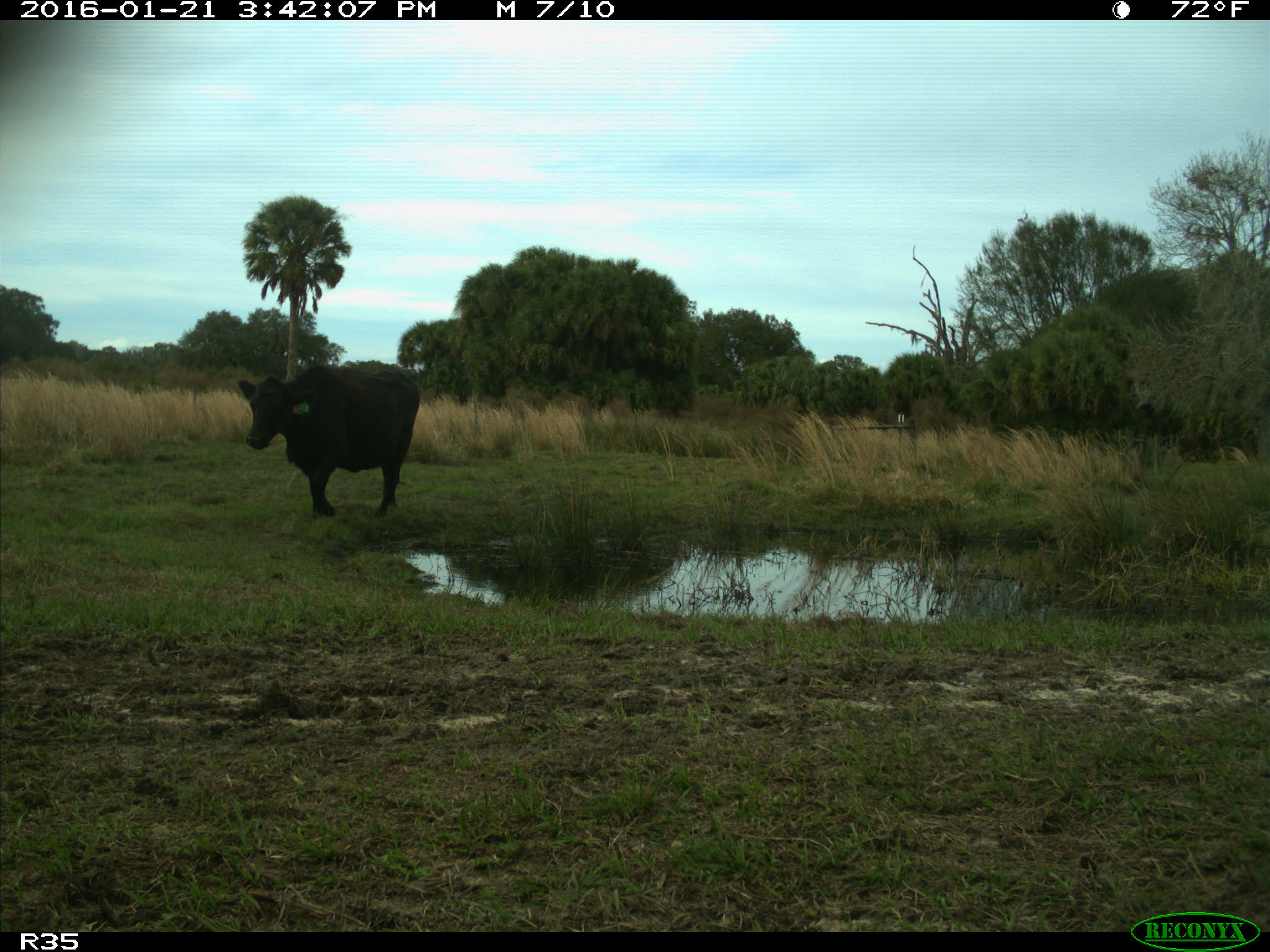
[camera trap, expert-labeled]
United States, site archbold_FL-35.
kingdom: Animalia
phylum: Chordata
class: Mammalia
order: Artiodactyla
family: Bovidae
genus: Bos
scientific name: Bos taurus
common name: domestic cow